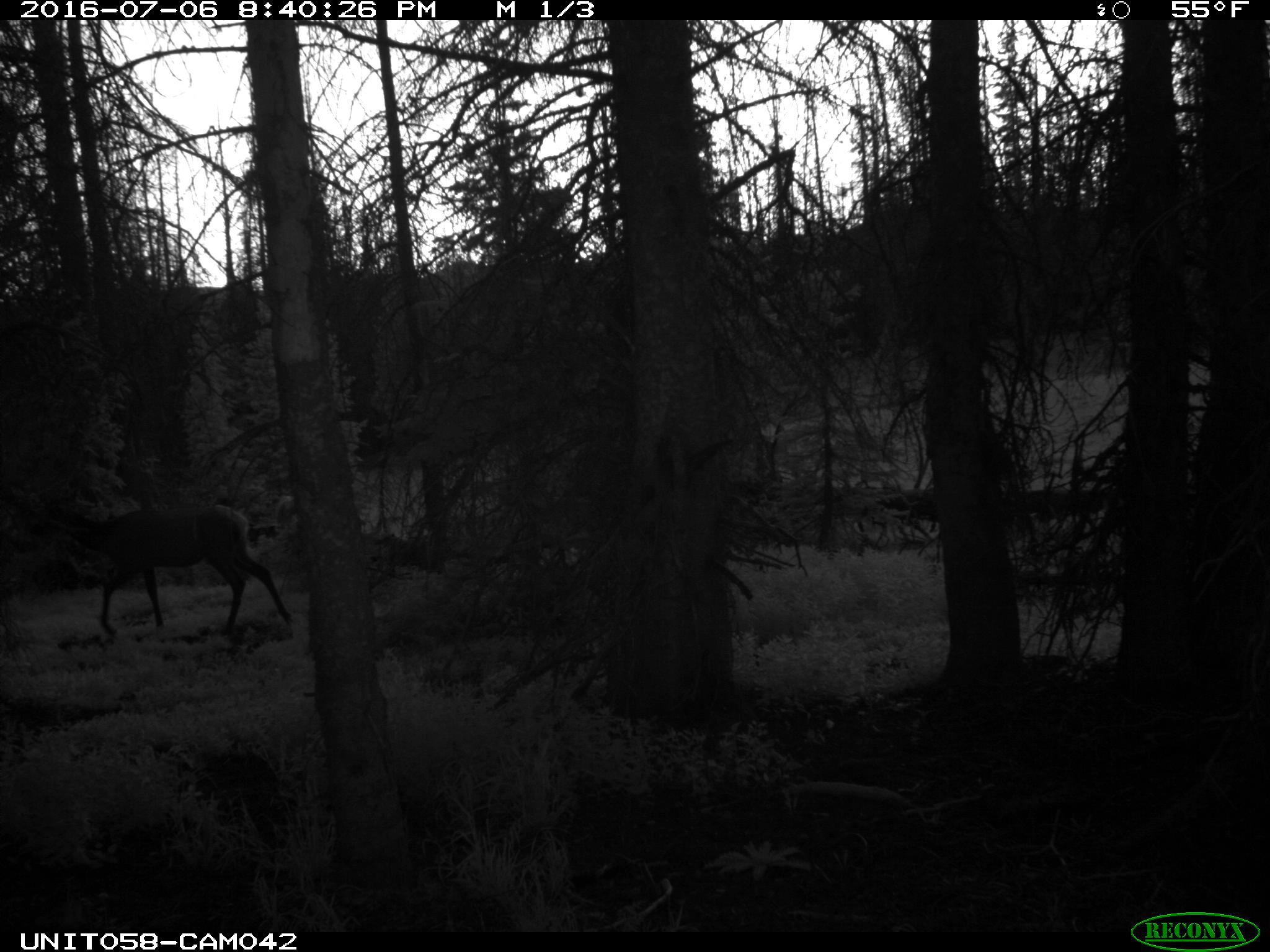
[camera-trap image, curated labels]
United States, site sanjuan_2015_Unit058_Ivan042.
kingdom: Animalia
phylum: Chordata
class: Mammalia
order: Artiodactyla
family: Cervidae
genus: Cervus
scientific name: Cervus elaphus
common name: red deer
Cervus elaphus (red deer).